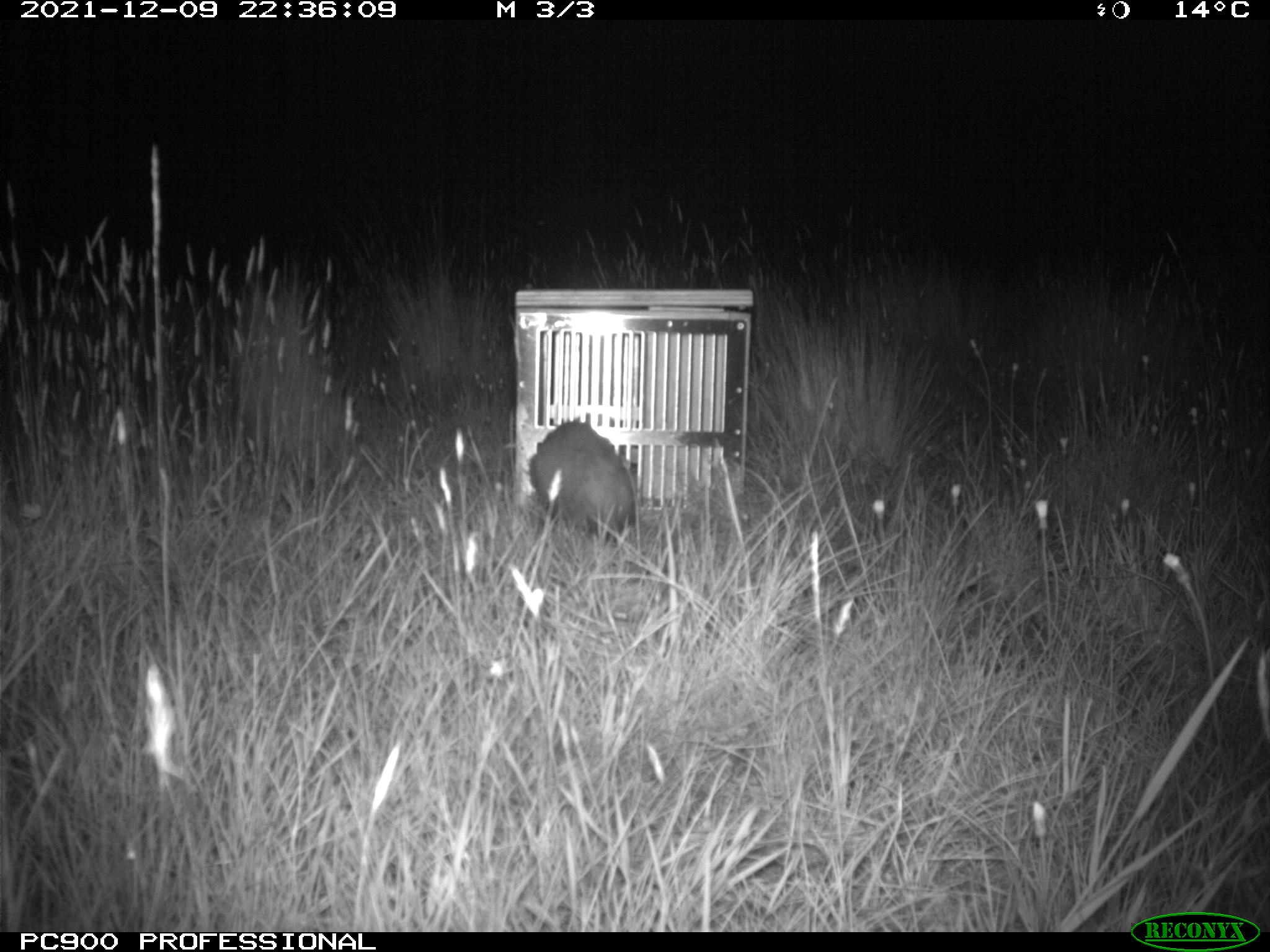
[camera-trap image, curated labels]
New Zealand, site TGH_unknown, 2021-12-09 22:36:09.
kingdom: Animalia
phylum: Chordata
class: Mammalia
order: Carnivora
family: Mustelidae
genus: Mustela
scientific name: Mustela furo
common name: ferret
Ferret (Mustela furo).